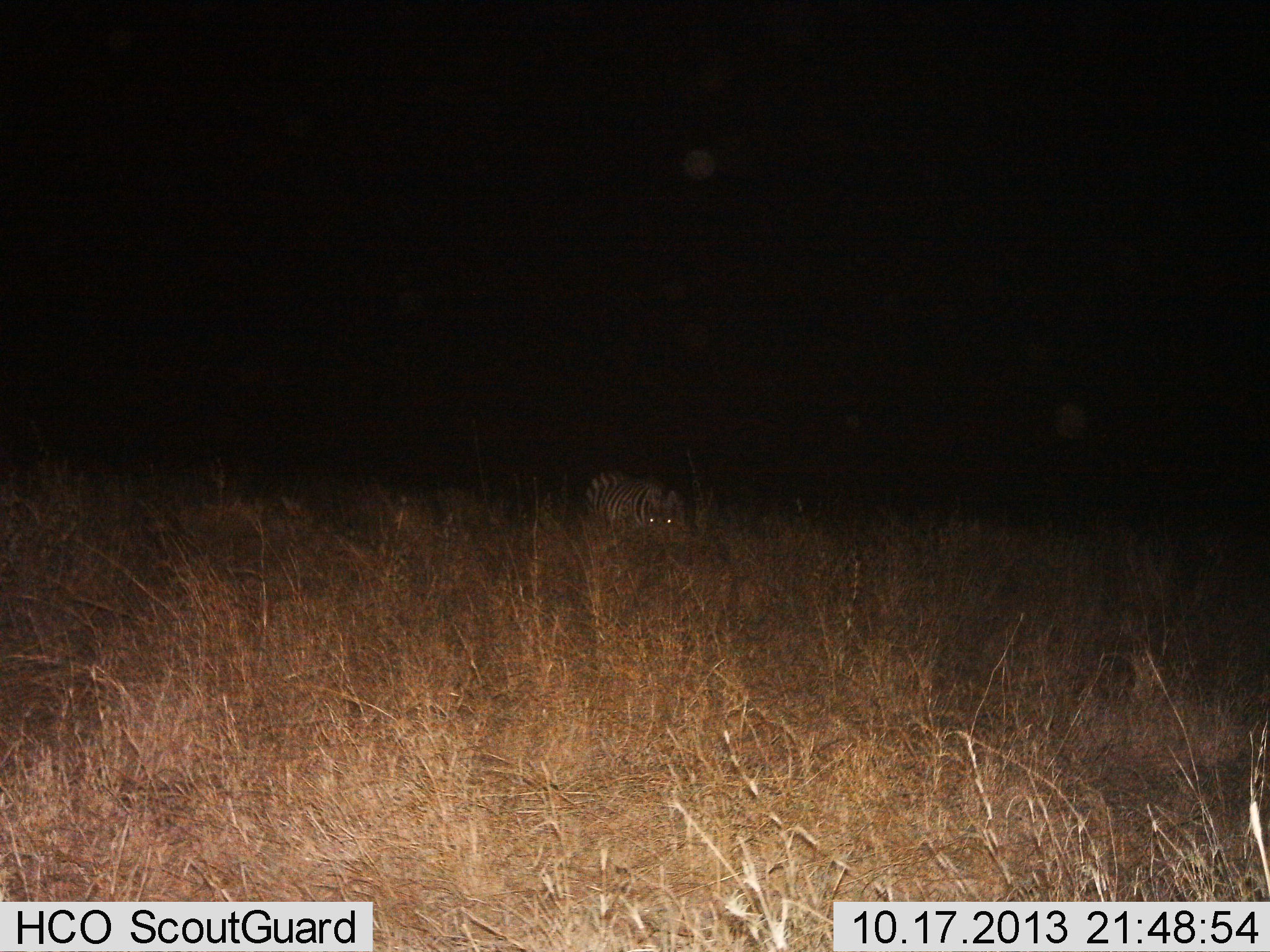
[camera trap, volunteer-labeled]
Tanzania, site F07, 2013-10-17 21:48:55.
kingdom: Animalia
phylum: Chordata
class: Mammalia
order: Perissodactyla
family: Equidae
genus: Equus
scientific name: Equus quagga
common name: plains zebra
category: zebra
Zebra (plains zebra) (Equus quagga), count 1. Behavior (volunteer vote fractions): standing 78%, resting 0%, moving 0%, interacting 0%. Young present (vote fraction): 0%. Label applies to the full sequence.